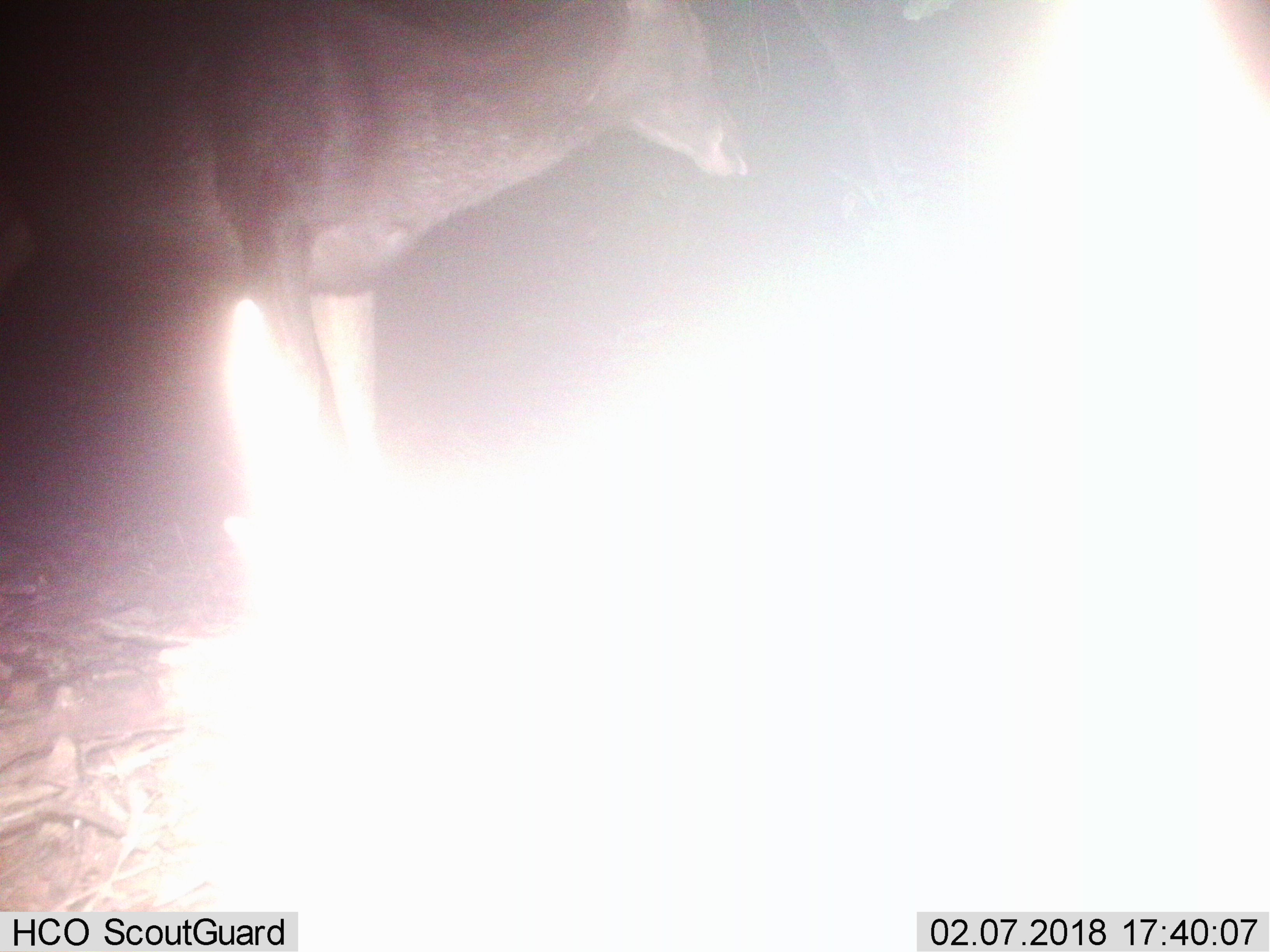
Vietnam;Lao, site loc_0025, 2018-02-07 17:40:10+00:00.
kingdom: Animalia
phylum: Chordata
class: Mammalia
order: Artiodactyla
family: Cervidae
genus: Rusa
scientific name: Rusa unicolor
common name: sambar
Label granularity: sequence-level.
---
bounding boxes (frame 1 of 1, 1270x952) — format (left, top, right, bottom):
sambar: (0, 0, 747, 467)